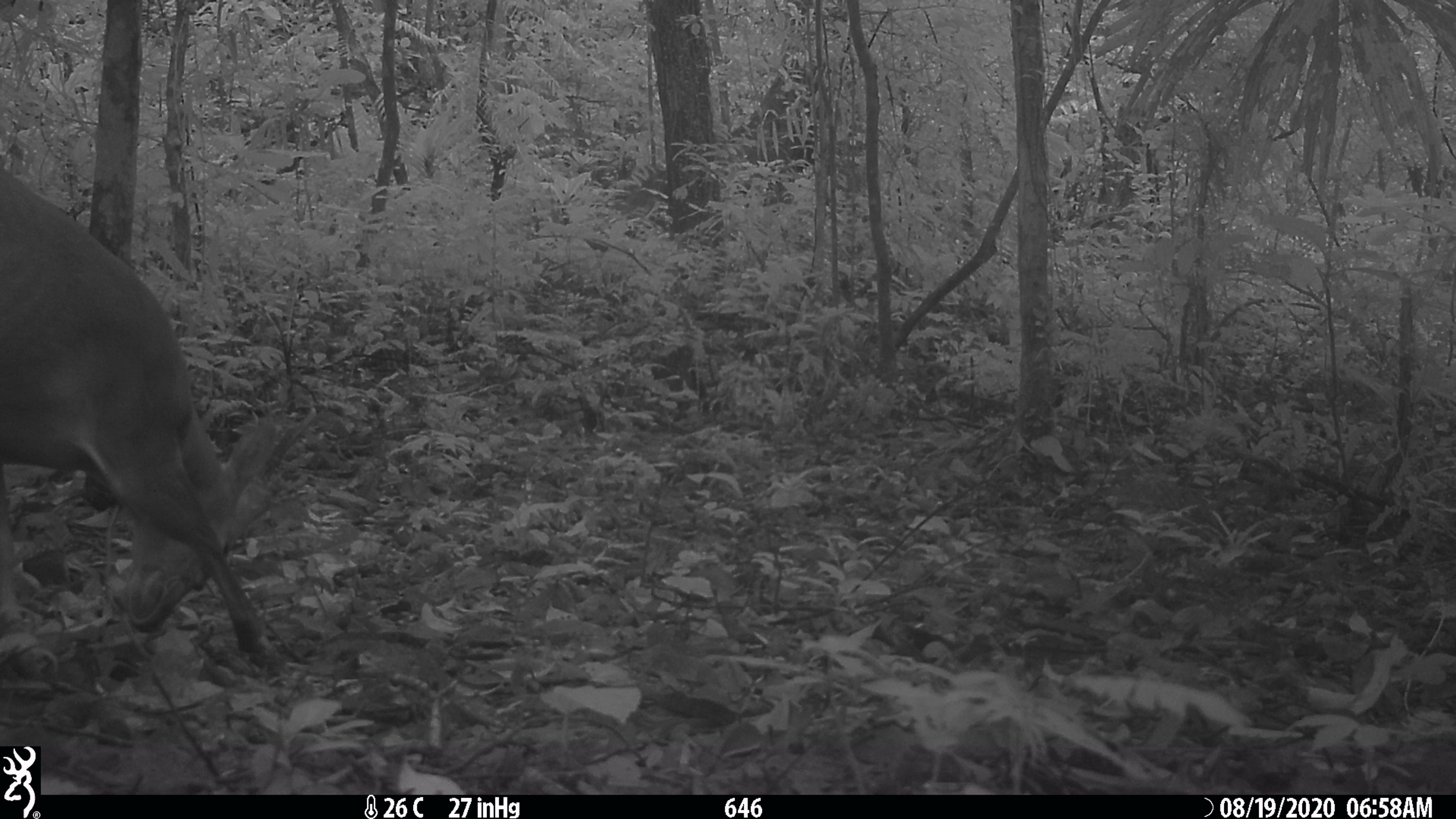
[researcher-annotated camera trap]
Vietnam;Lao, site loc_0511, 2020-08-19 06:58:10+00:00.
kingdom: Animalia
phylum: Chordata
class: Mammalia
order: Artiodactyla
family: Cervidae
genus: Muntiacus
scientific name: Muntiacus vuquangensis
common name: large-antlered muntjac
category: large antlered muntjac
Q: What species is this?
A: Large antlered muntjac (large-antlered muntjac) (Muntiacus vuquangensis).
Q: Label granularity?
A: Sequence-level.